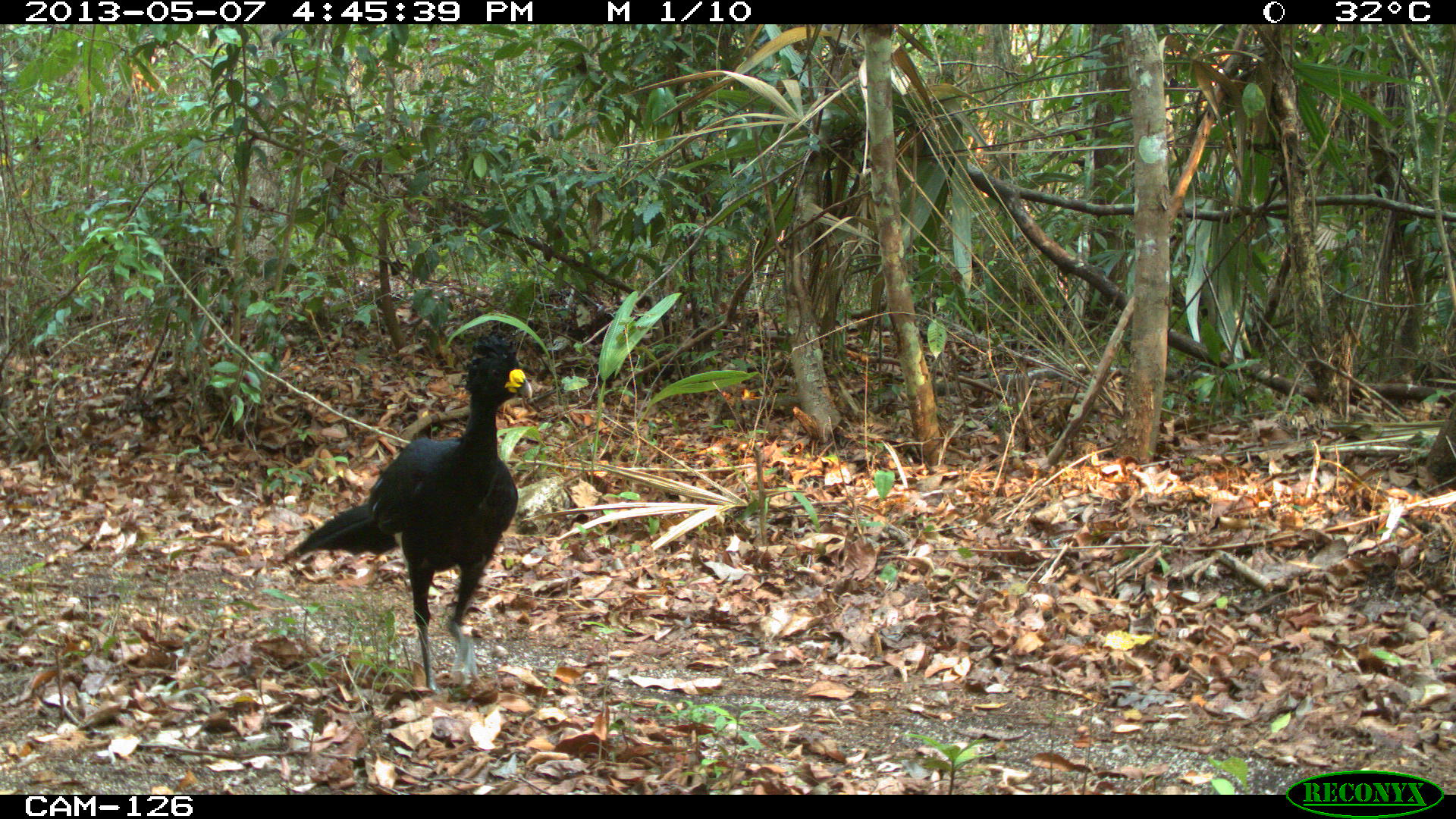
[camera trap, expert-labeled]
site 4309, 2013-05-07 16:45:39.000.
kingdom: Animalia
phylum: Chordata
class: Aves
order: Galliformes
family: Cracidae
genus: Crax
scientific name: Crax rubra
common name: great curassow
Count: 1.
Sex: male.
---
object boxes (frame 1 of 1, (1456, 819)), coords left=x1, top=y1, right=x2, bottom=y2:
crax rubra: left=283, top=331, right=535, bottom=690